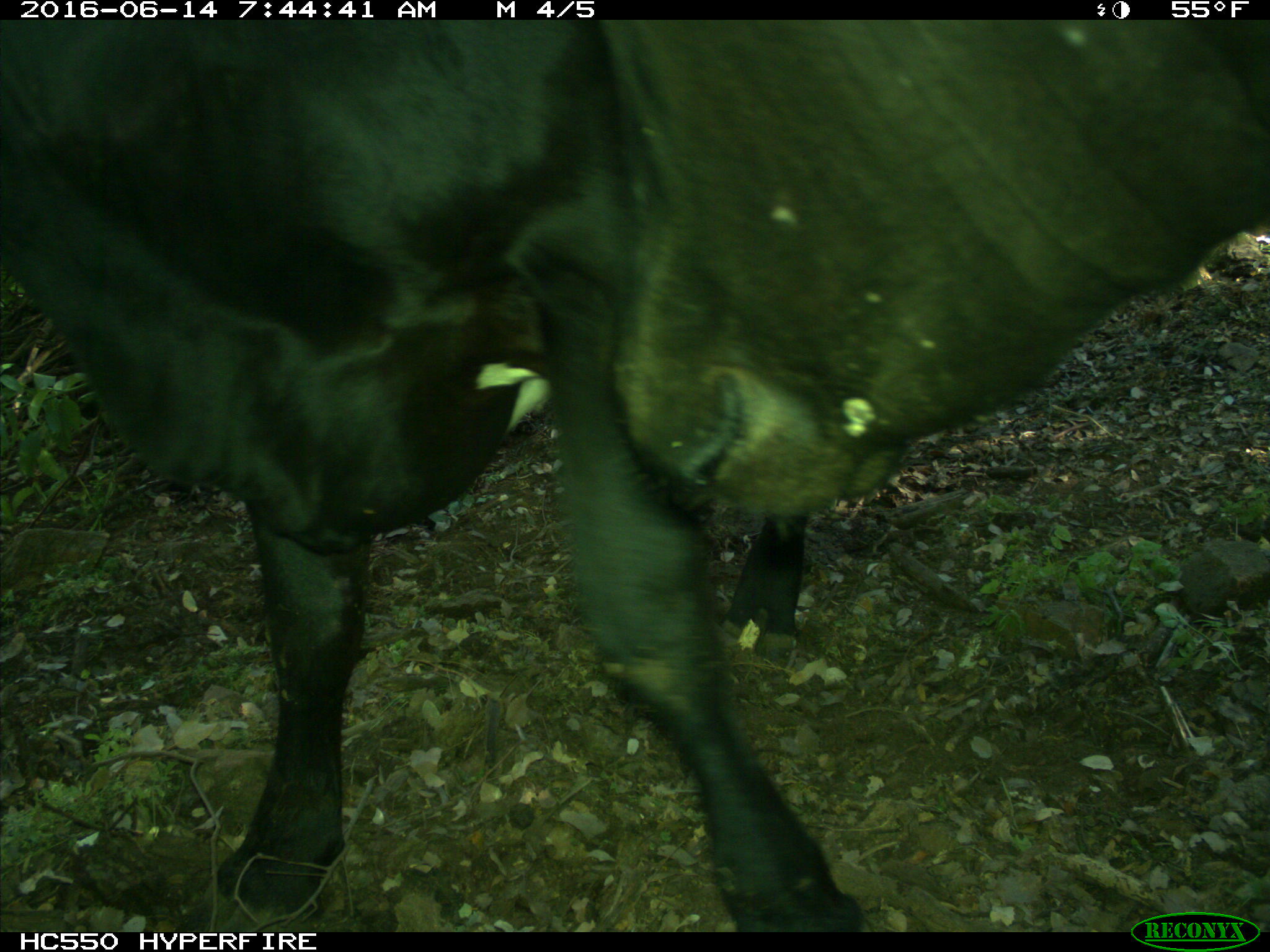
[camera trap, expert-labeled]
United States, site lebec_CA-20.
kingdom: Animalia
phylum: Chordata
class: Mammalia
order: Artiodactyla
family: Bovidae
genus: Bos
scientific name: Bos taurus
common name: domestic cow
Bos taurus (domestic cow).